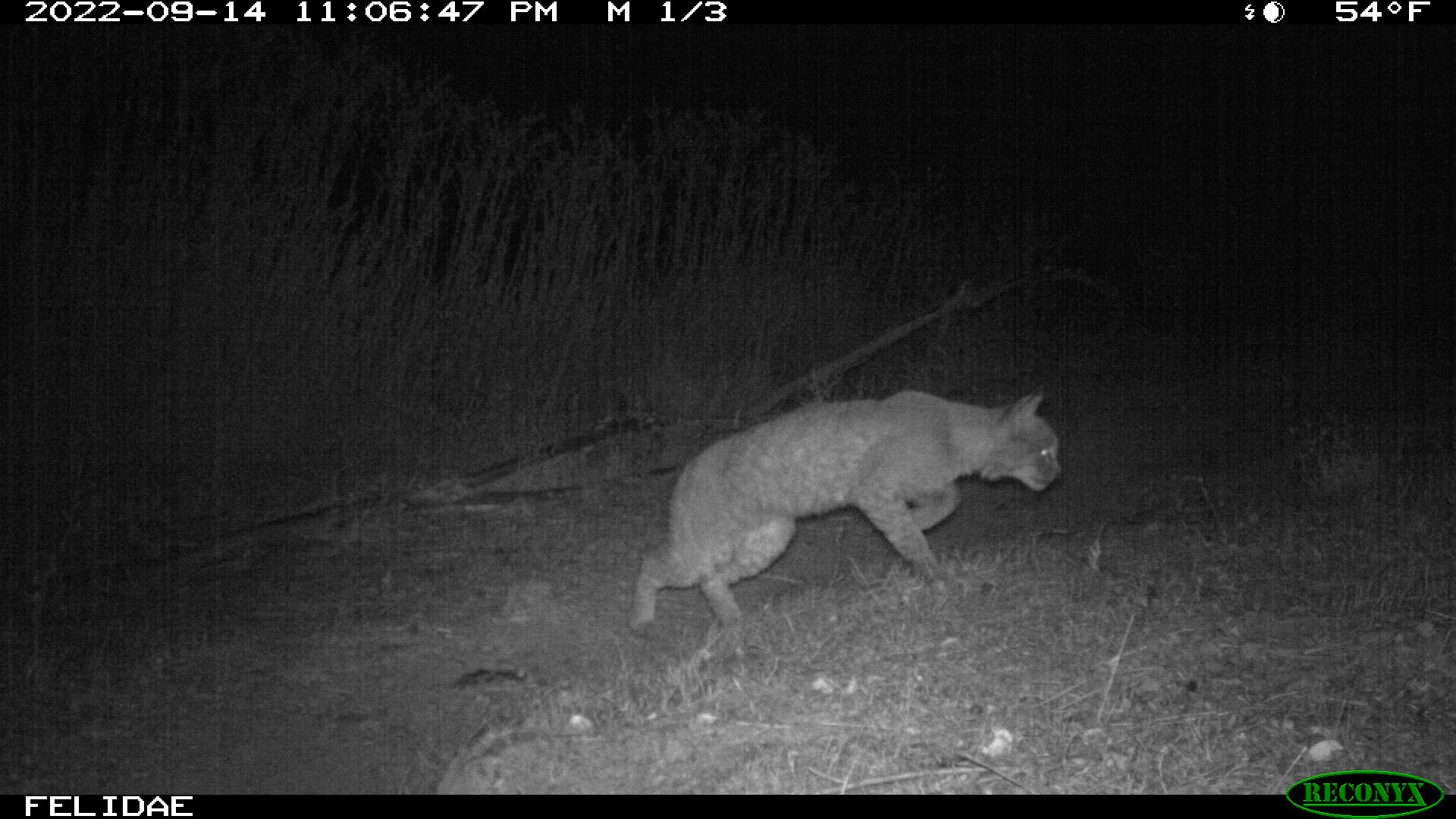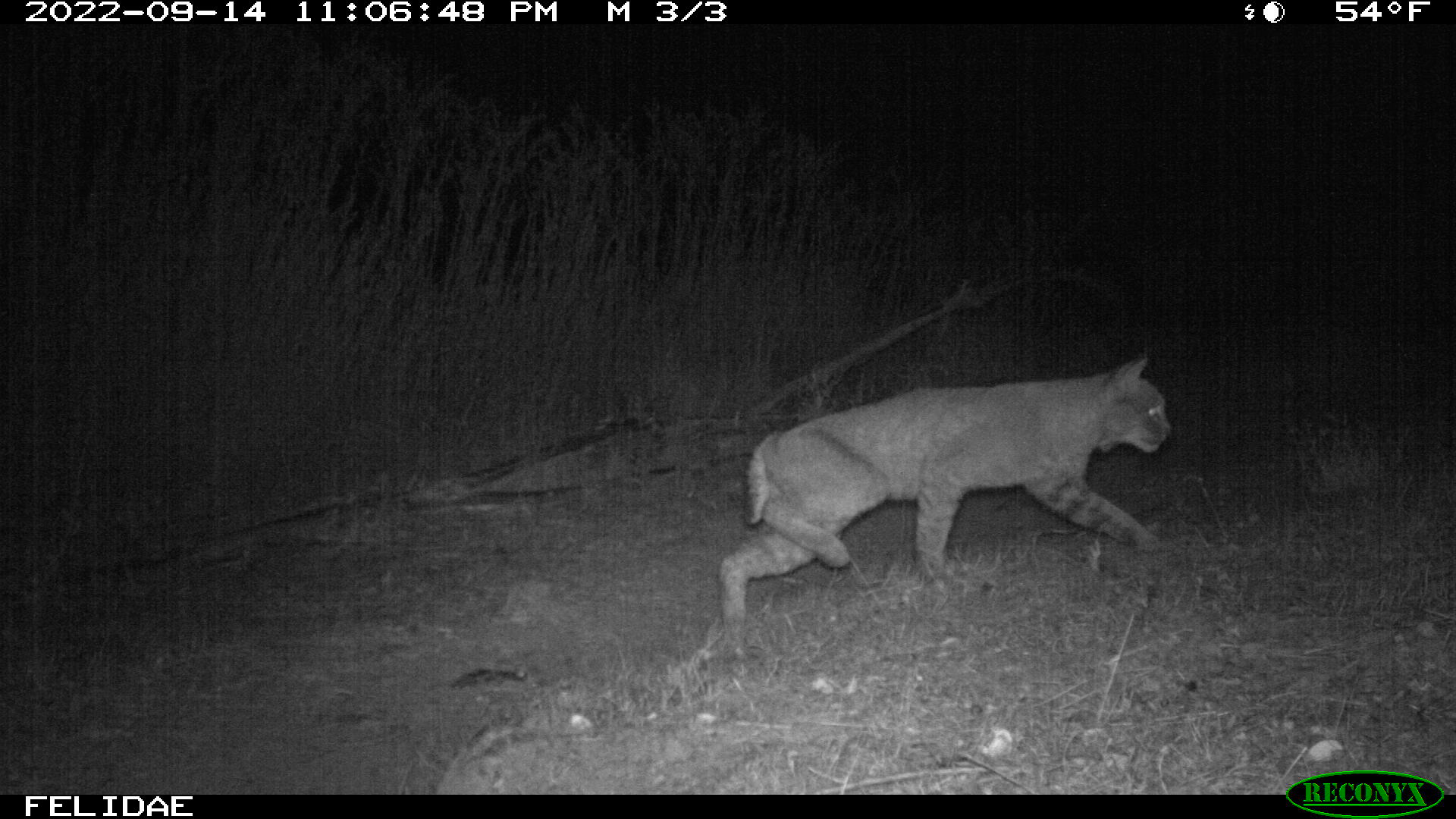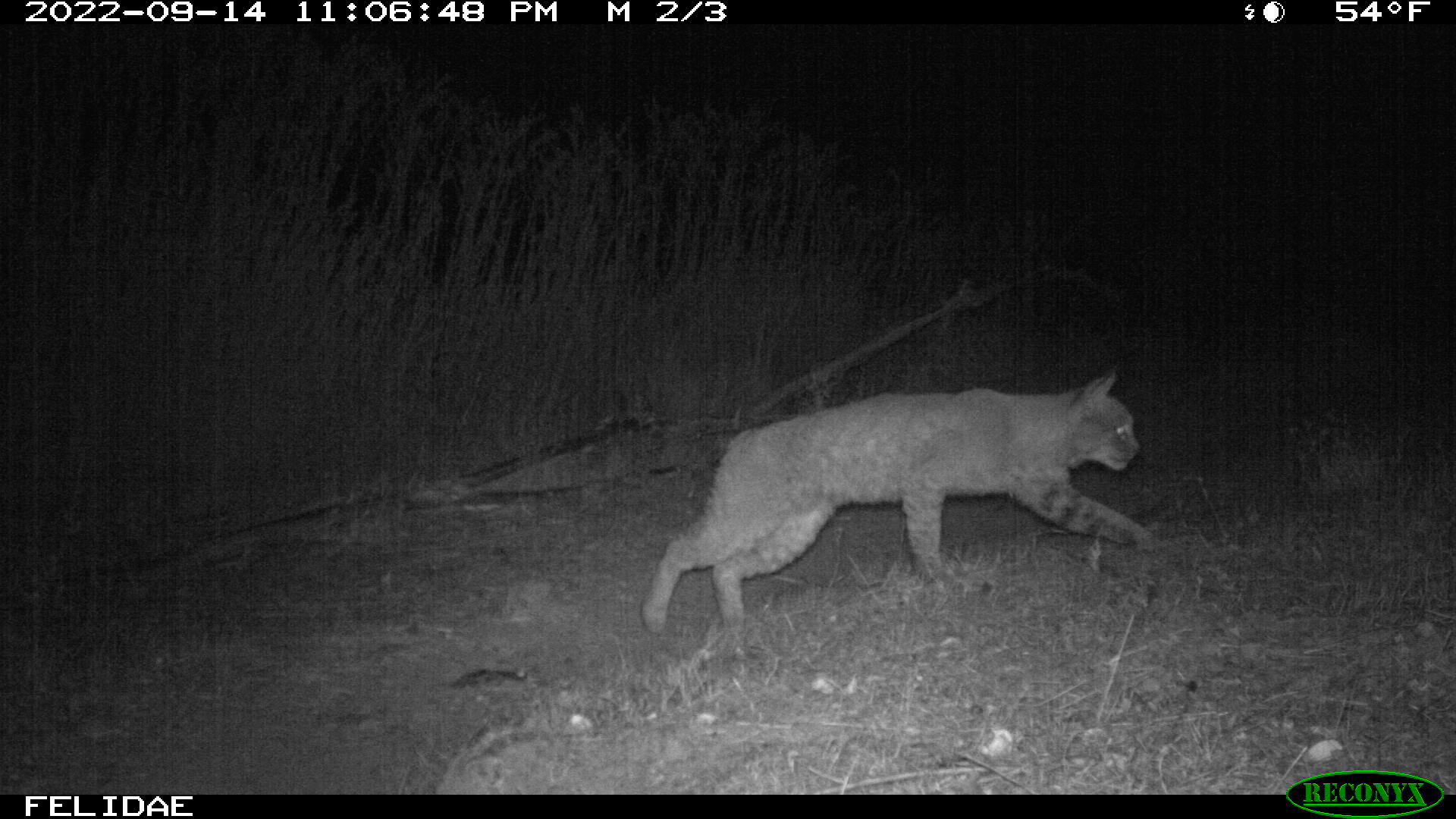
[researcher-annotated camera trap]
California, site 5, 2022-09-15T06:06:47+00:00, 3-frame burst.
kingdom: Animalia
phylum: Chordata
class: Mammalia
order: Carnivora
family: Felidae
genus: Lynx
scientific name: Lynx rufus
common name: bobcat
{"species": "bobcat (Lynx rufus)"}